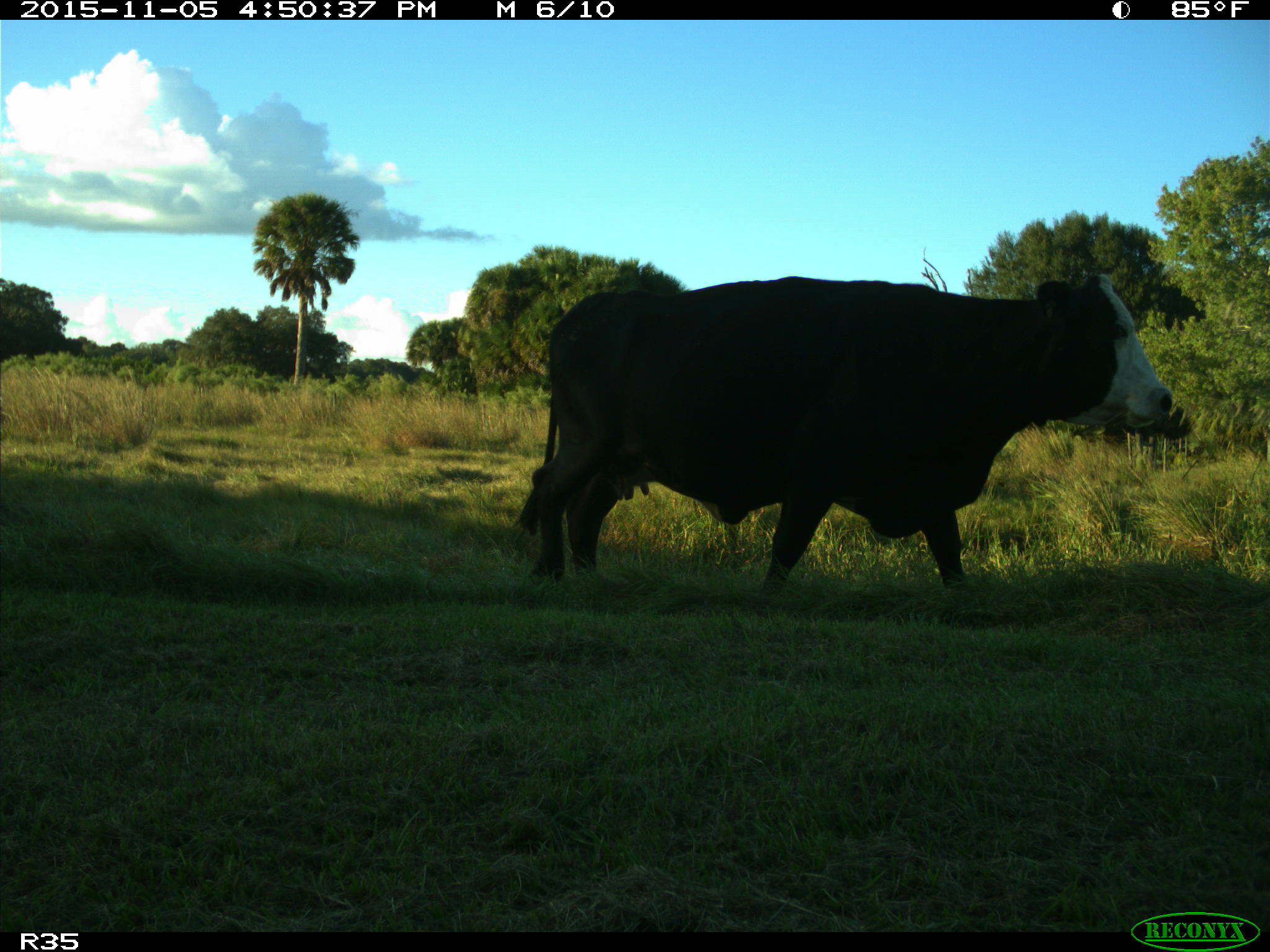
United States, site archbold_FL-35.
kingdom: Animalia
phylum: Chordata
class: Mammalia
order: Artiodactyla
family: Bovidae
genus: Bos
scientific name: Bos taurus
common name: domestic cow